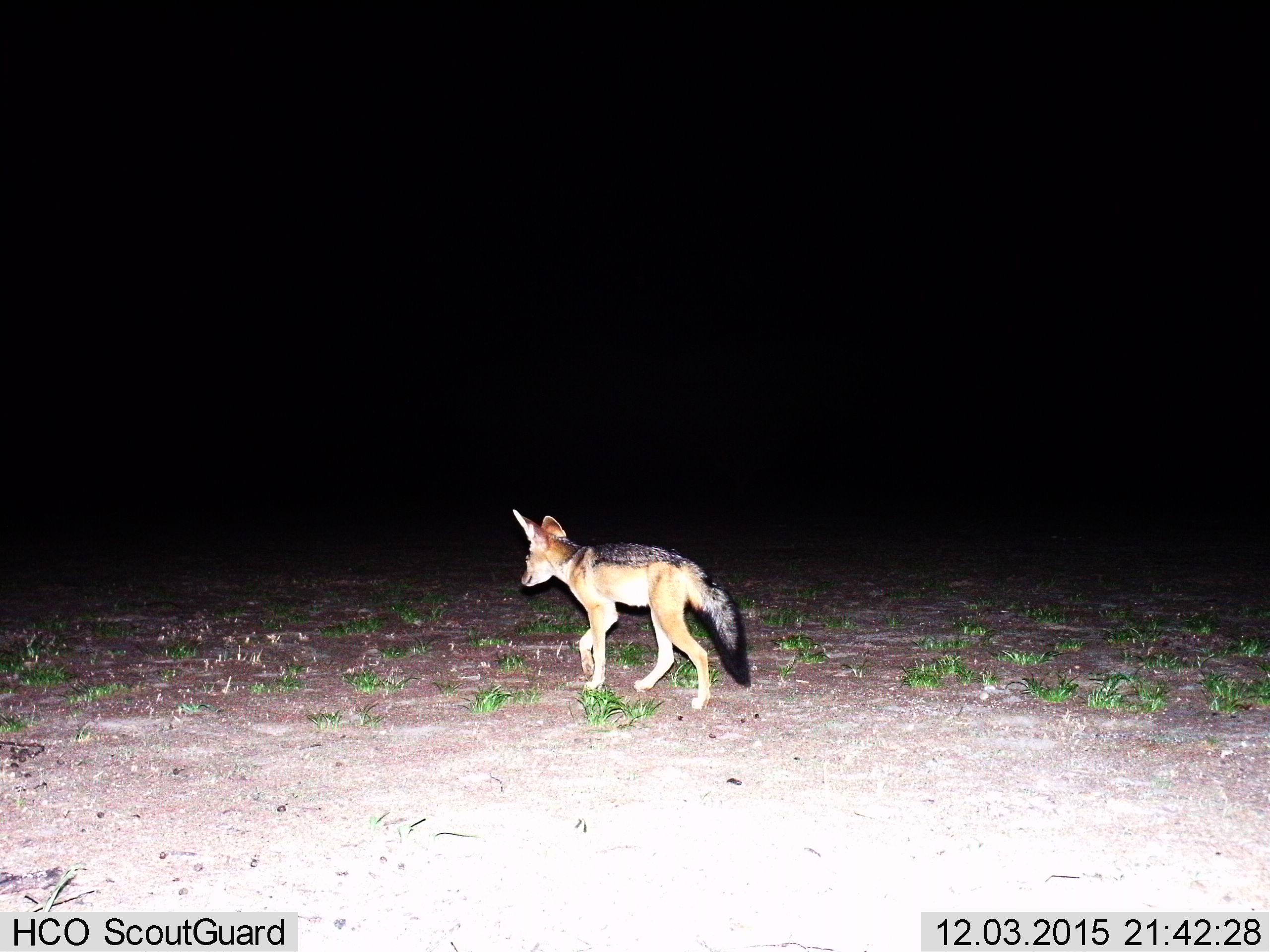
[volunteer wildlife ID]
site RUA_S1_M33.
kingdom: Animalia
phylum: Chordata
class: Mammalia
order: Carnivora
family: Canidae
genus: Lupulella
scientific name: Lupulella mesomelas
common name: black-backed jackal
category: jackalblackbacked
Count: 1.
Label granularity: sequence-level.